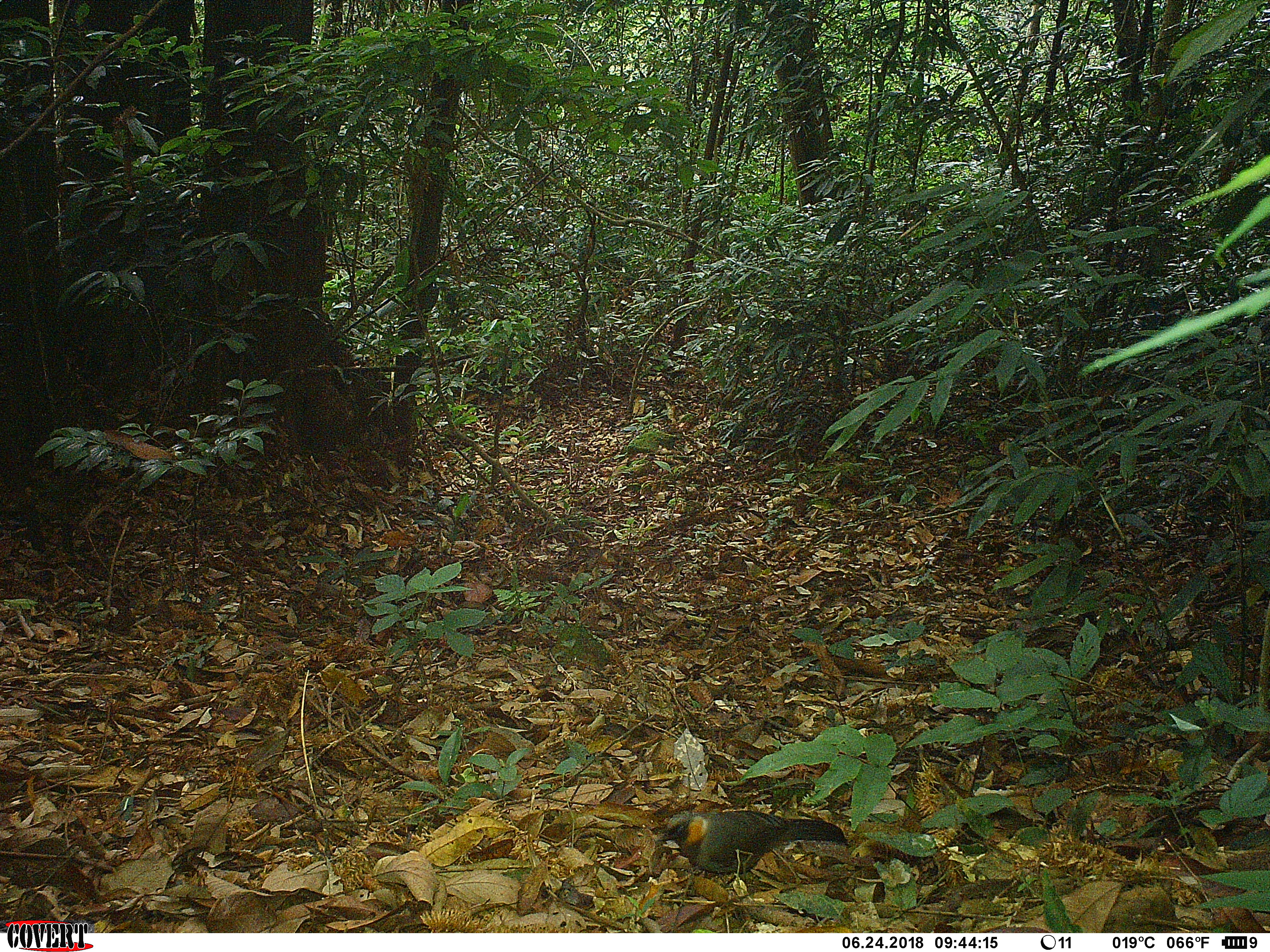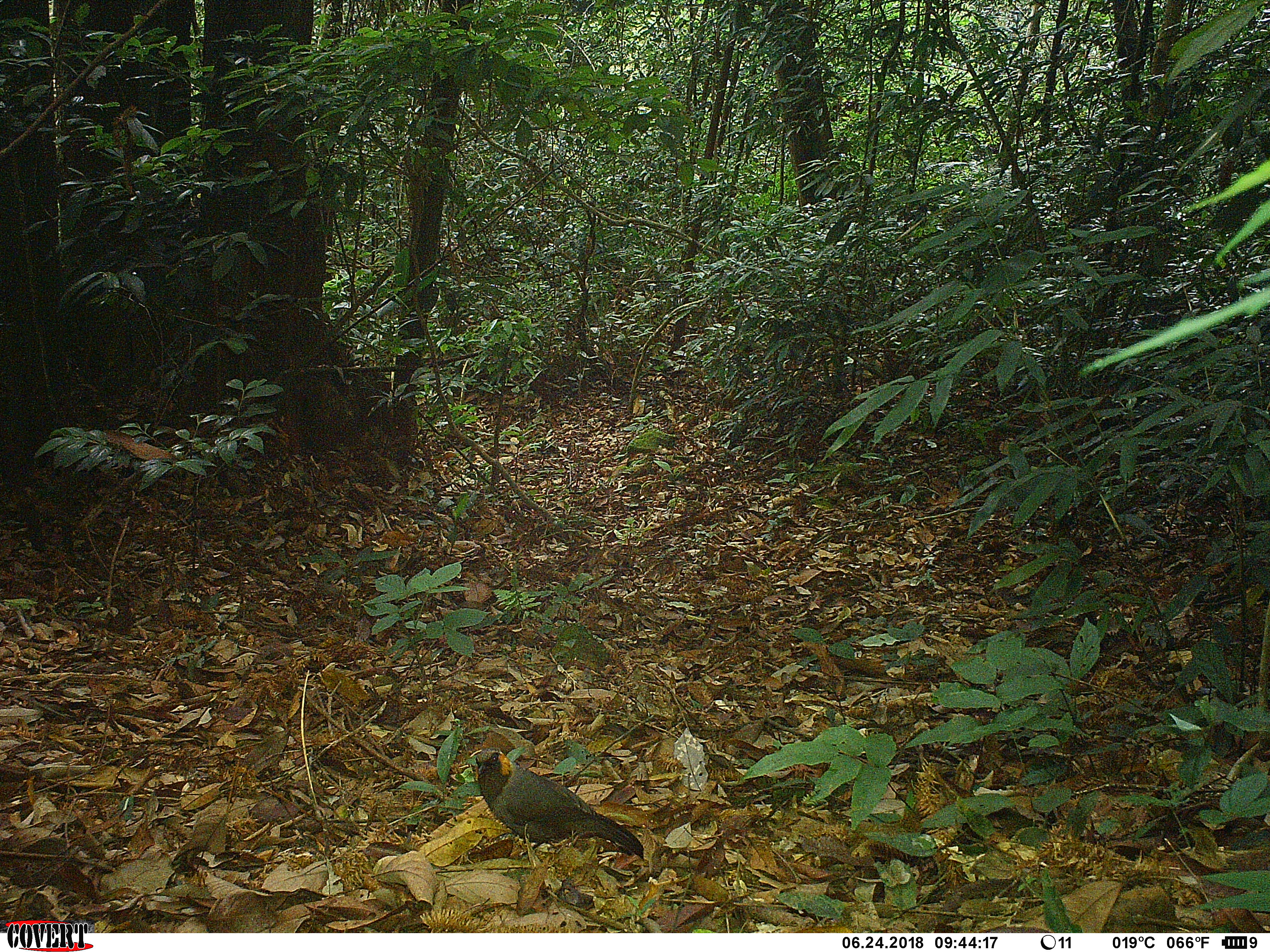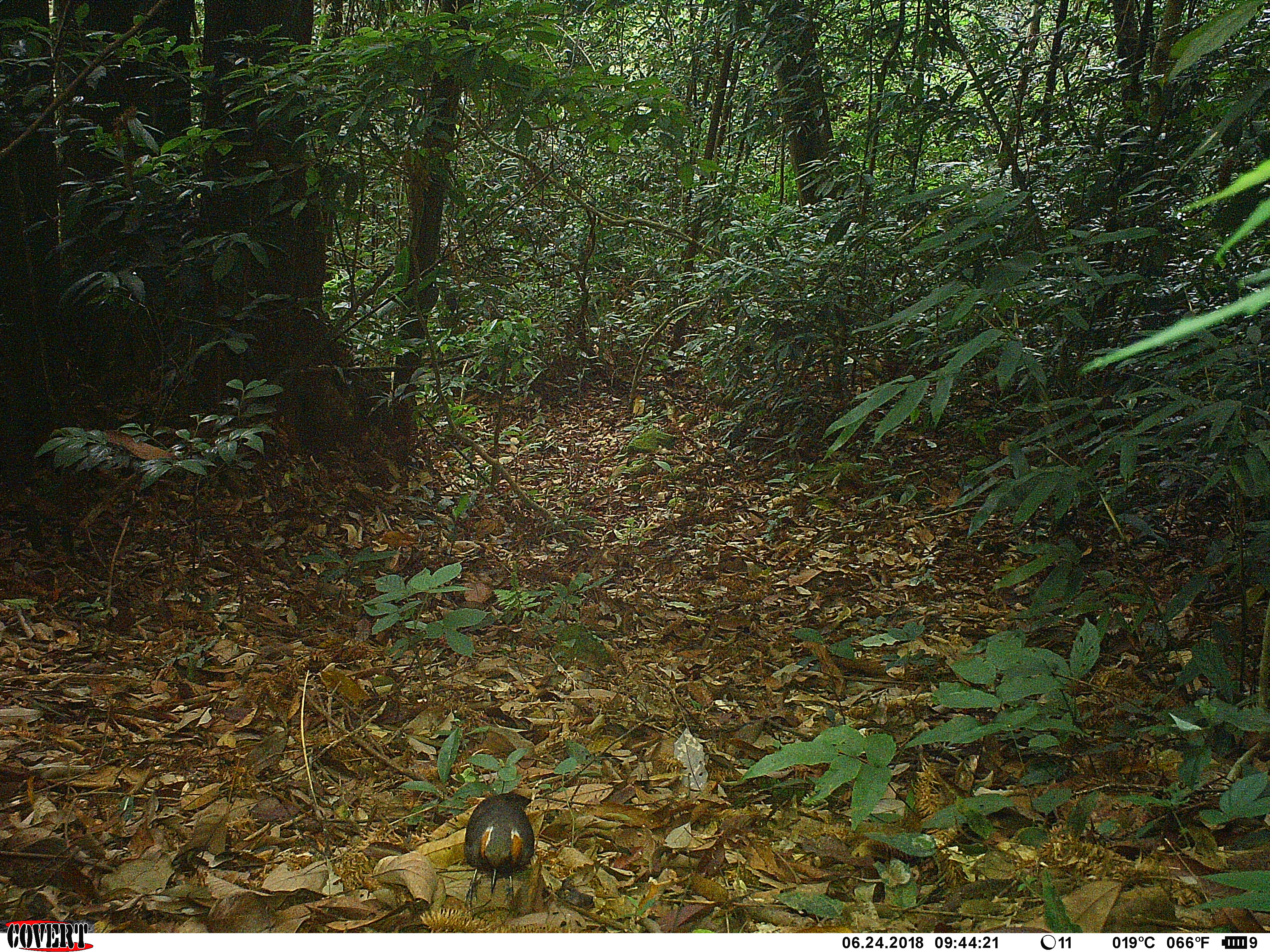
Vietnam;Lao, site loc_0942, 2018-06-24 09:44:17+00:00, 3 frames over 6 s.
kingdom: Animalia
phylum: Chordata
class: Aves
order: Passeriformes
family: Leiothrichidae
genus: Garrulax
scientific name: Garrulax castanotis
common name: rufous-cheeked laughingthrush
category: rufous cheeked laughingthrush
Rufous cheeked laughingthrush (rufous-cheeked laughingthrush) (Garrulax castanotis). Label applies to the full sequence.